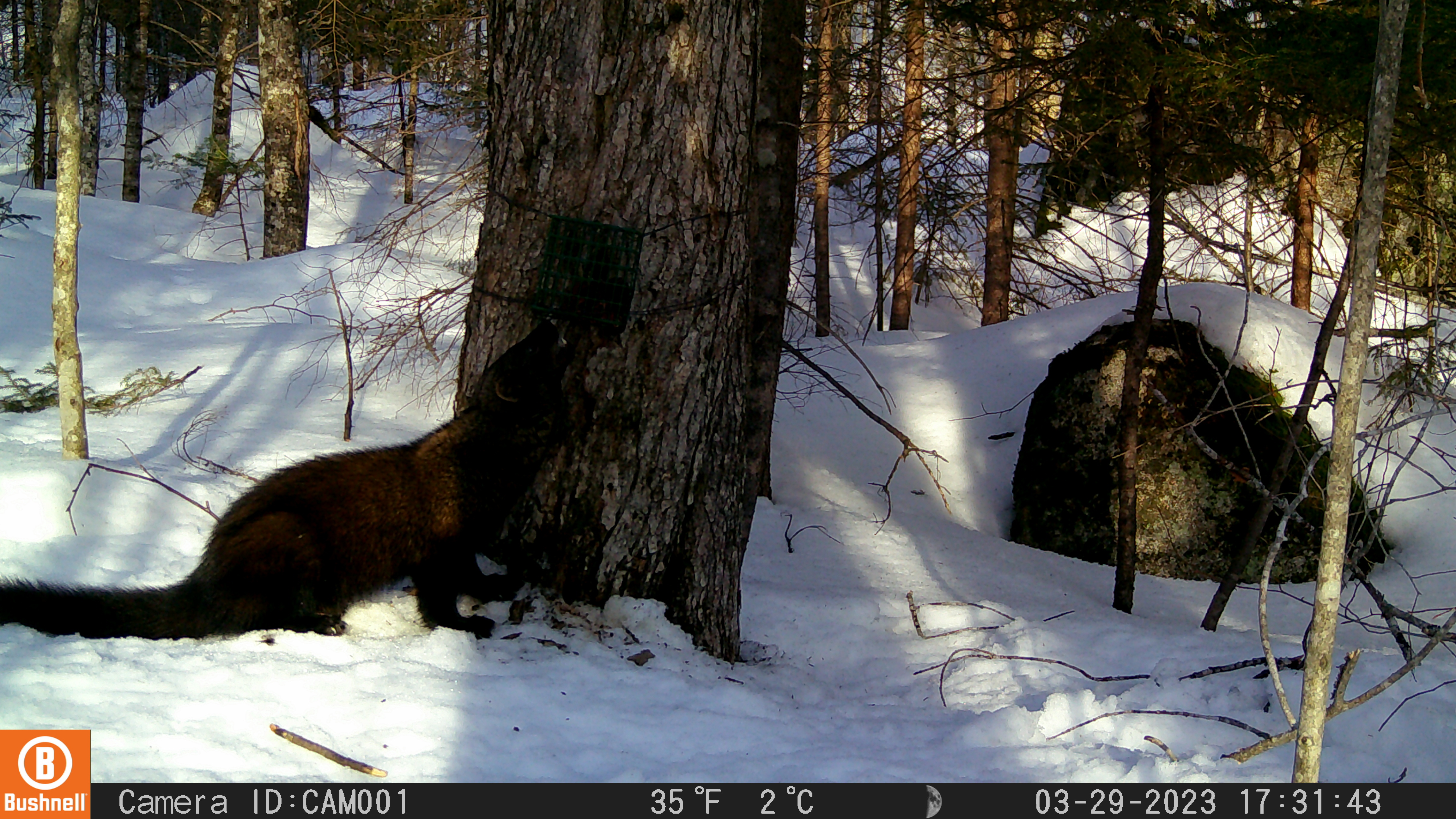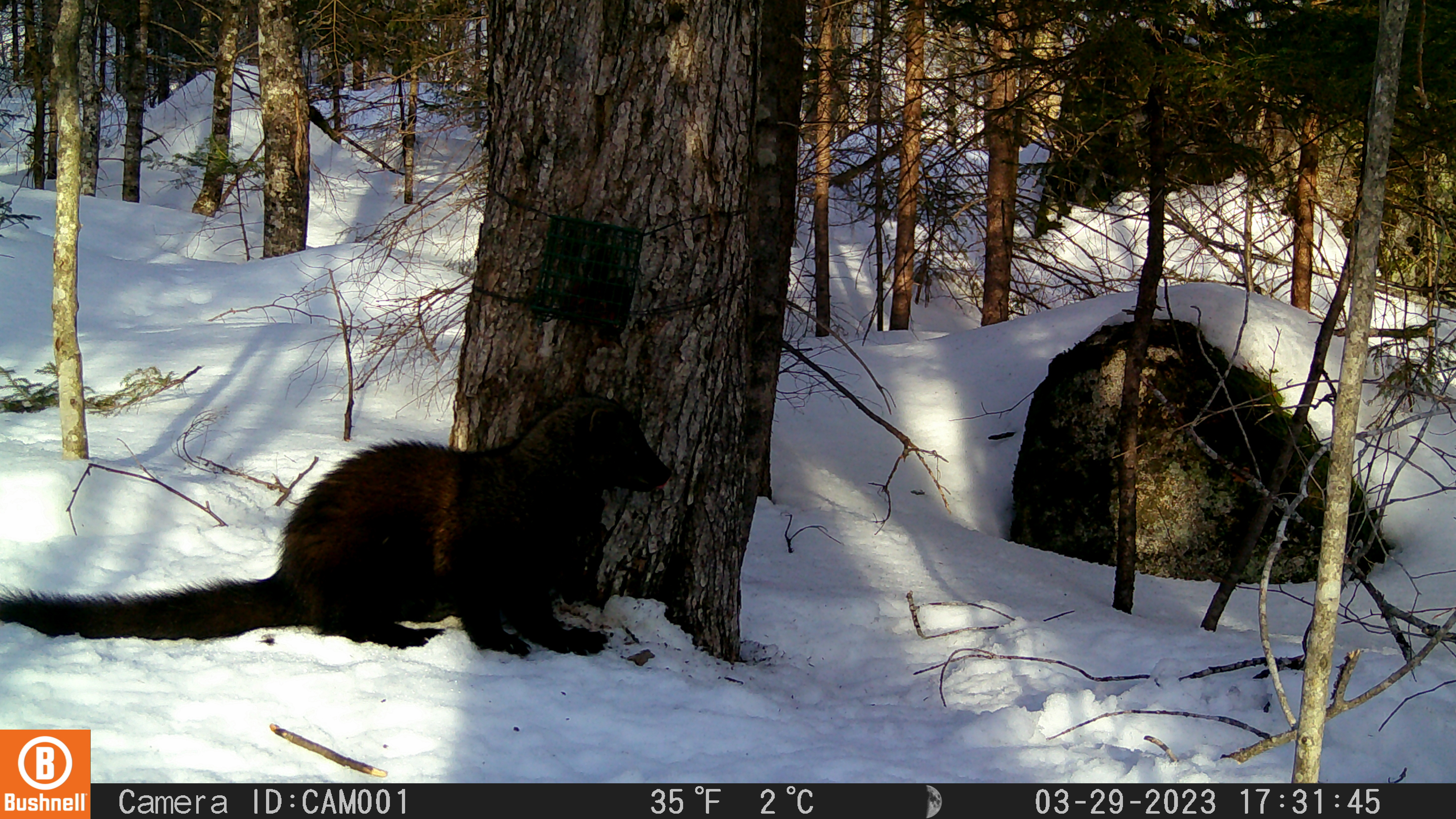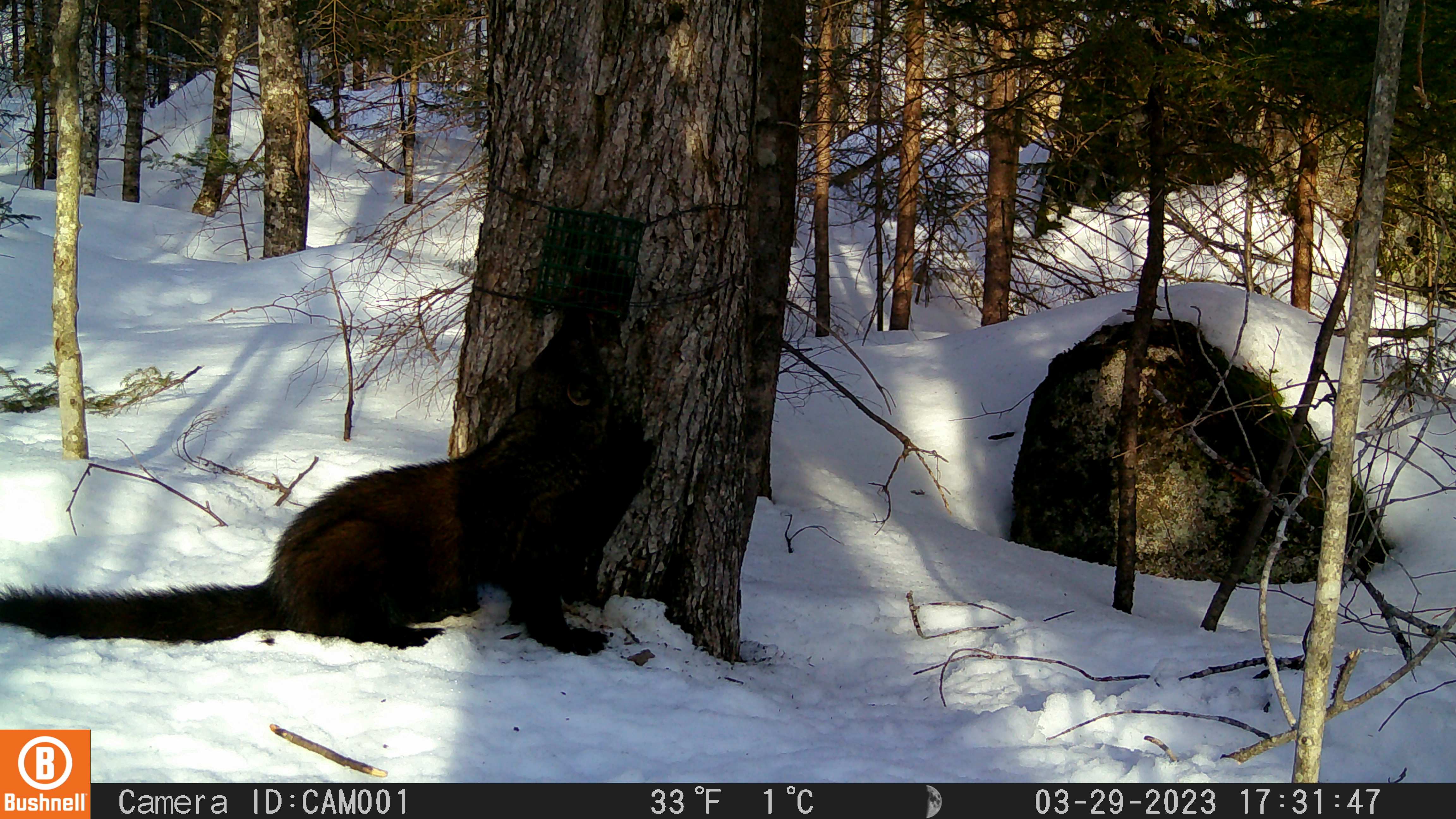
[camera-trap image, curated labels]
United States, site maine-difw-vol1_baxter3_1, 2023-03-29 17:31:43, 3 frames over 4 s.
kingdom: Animalia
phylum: Chordata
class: Mammalia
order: Carnivora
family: Mustelidae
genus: Pekania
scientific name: Pekania pennanti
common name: fisher